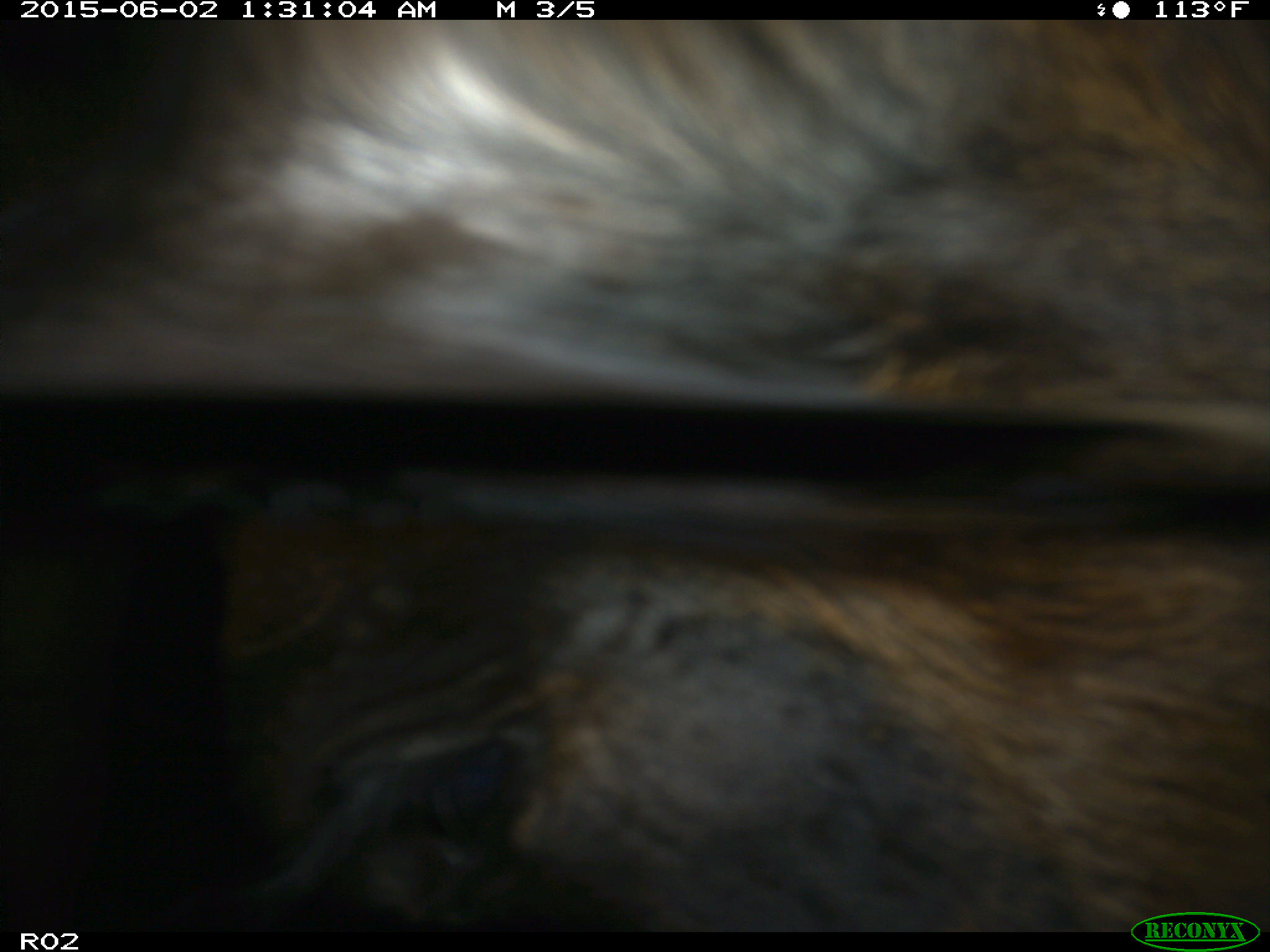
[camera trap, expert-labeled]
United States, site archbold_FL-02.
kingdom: Animalia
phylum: Chordata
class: Mammalia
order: Artiodactyla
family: Bovidae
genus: Bos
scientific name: Bos taurus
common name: domestic cow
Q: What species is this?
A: Bos taurus (domestic cow).